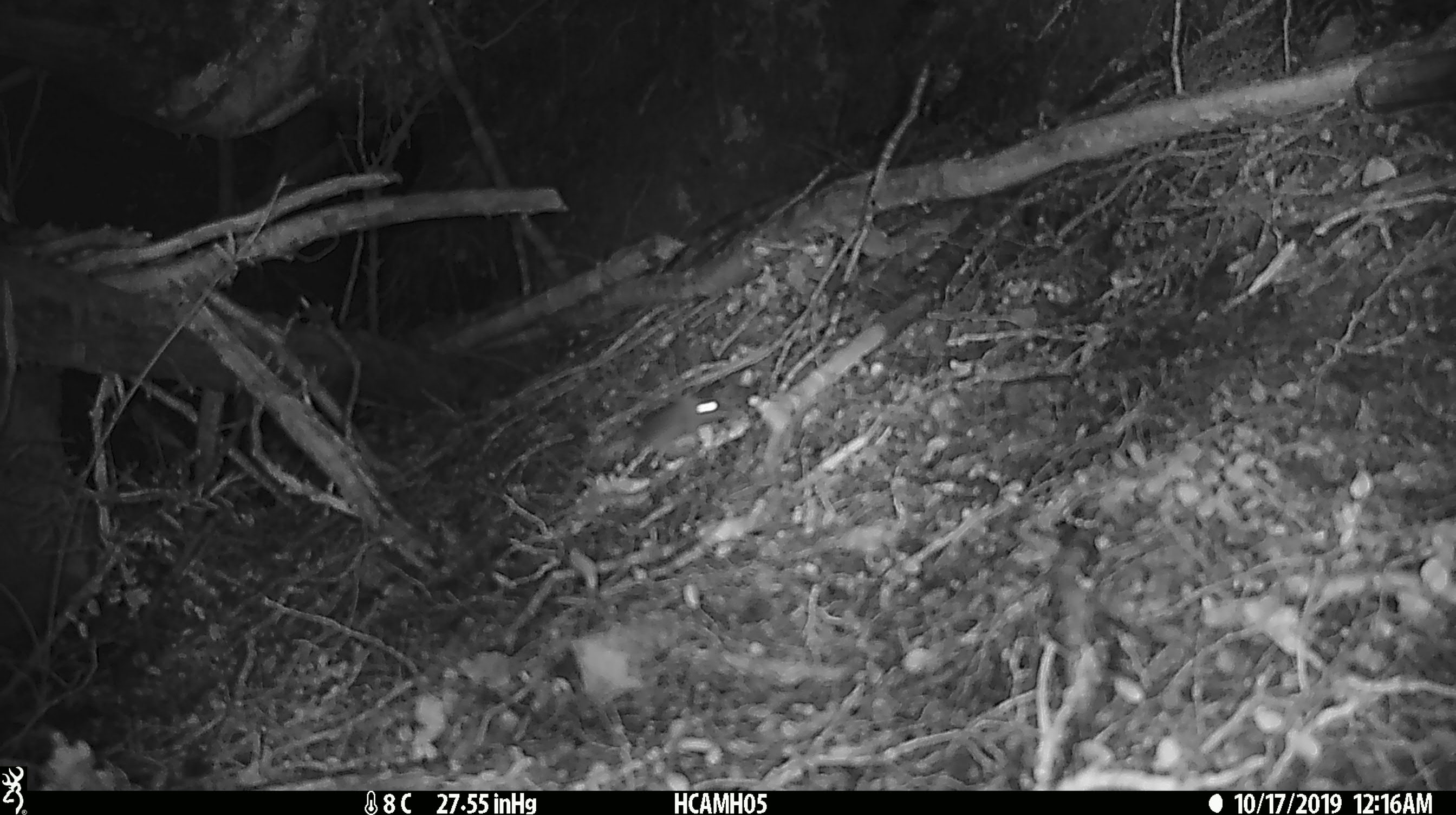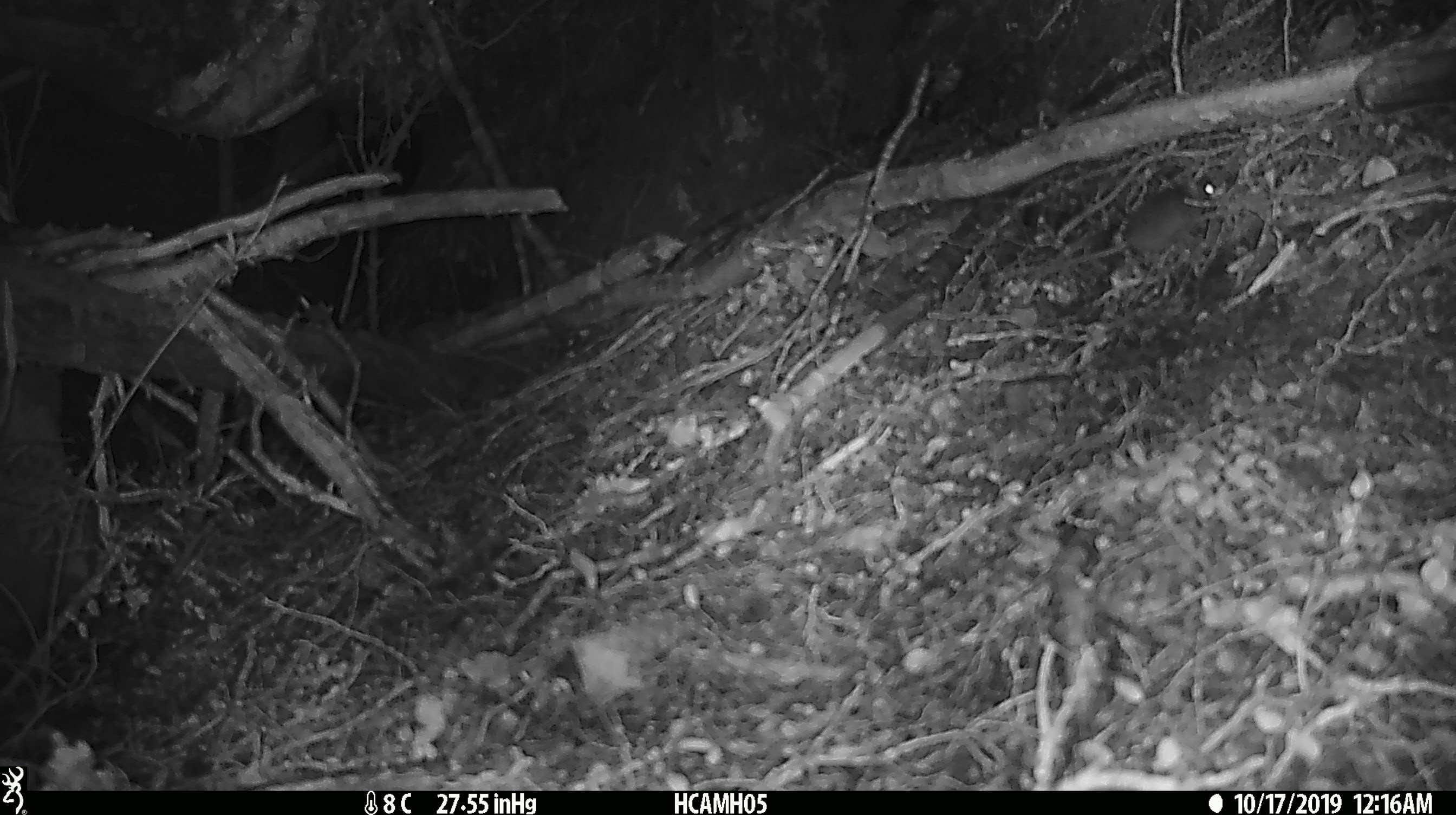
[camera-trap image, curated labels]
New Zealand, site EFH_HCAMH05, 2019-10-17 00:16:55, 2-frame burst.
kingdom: Animalia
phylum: Chordata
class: Mammalia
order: Rodentia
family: Muridae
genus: Mus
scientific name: Mus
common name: mouse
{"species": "mouse (Mus)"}